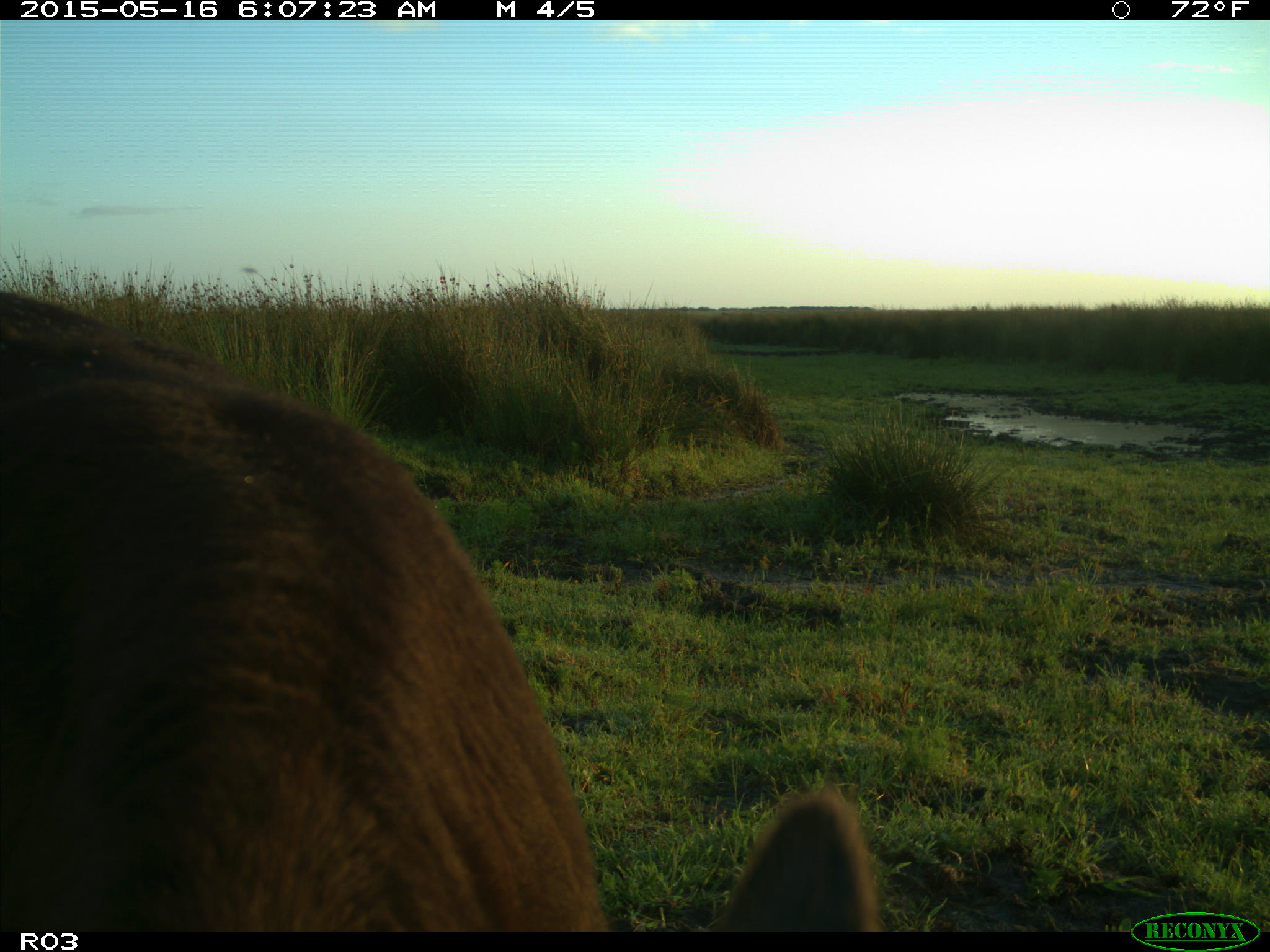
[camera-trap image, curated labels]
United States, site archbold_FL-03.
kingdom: Animalia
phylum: Chordata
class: Mammalia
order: Artiodactyla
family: Bovidae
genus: Bos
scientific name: Bos taurus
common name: domestic cow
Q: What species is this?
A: Bos taurus (domestic cow).